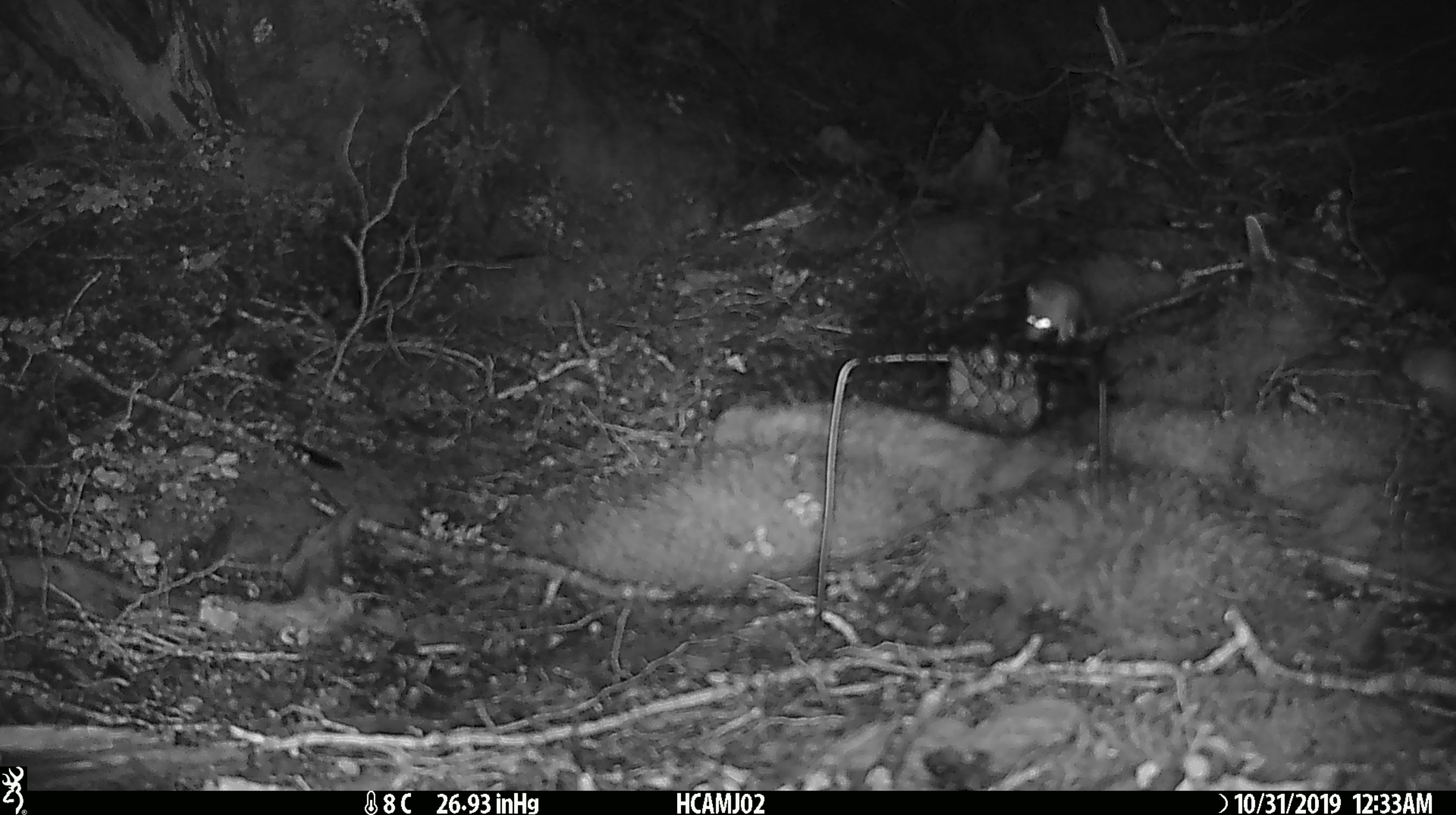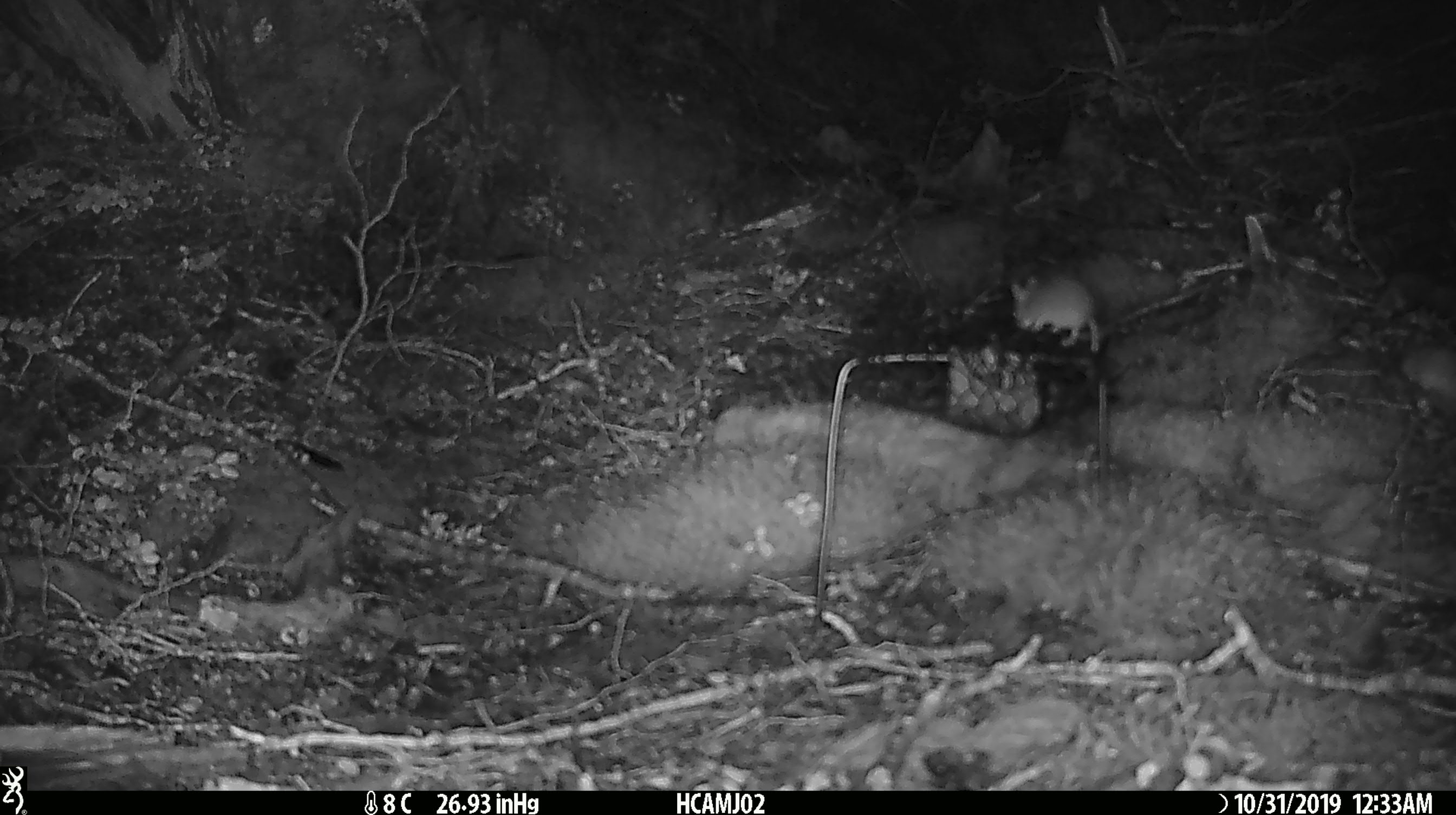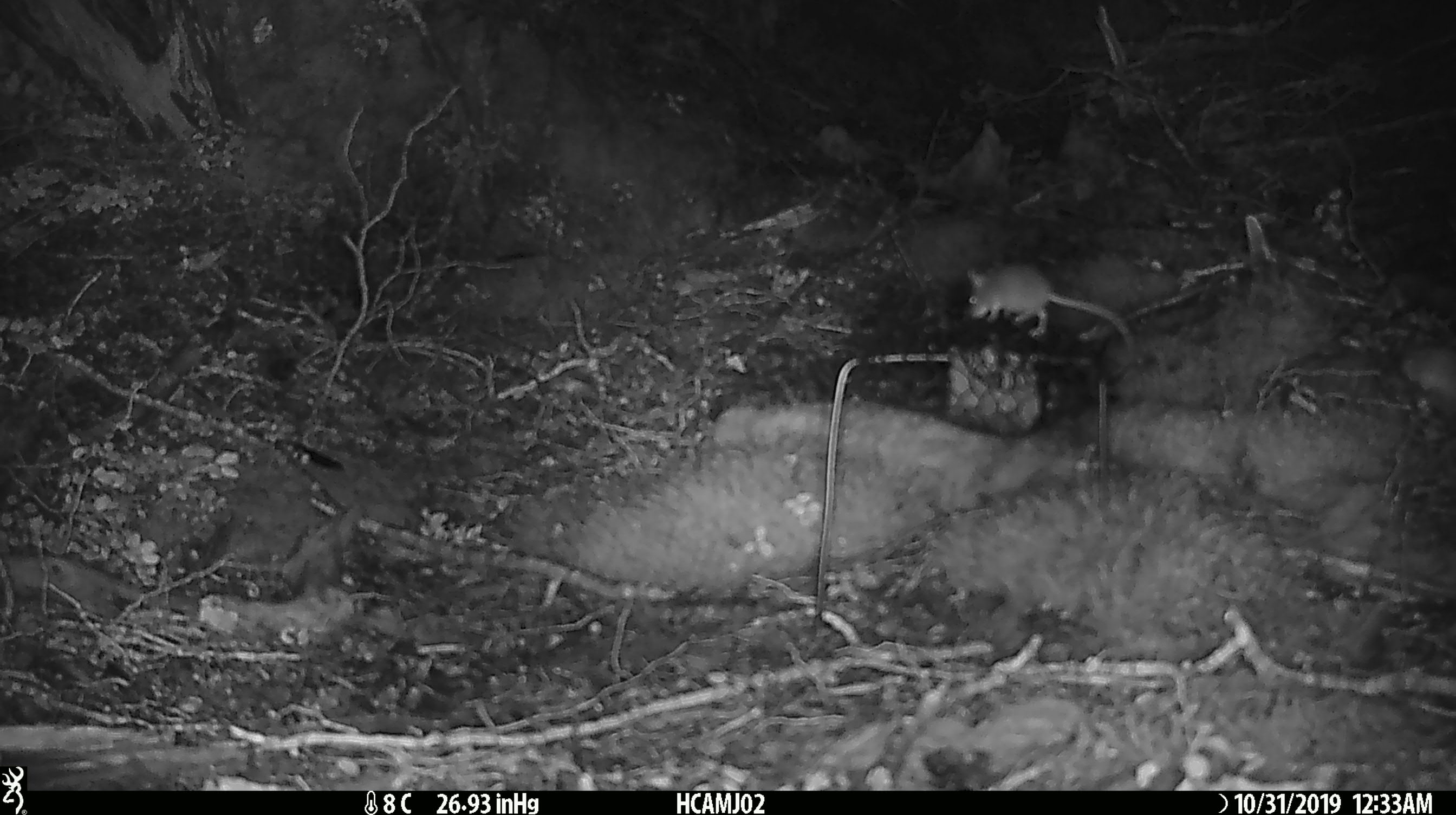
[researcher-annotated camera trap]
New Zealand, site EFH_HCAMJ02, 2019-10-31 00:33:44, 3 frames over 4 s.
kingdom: Animalia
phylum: Chordata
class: Mammalia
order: Rodentia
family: Muridae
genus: Mus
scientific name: Mus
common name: mouse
Mouse (Mus).